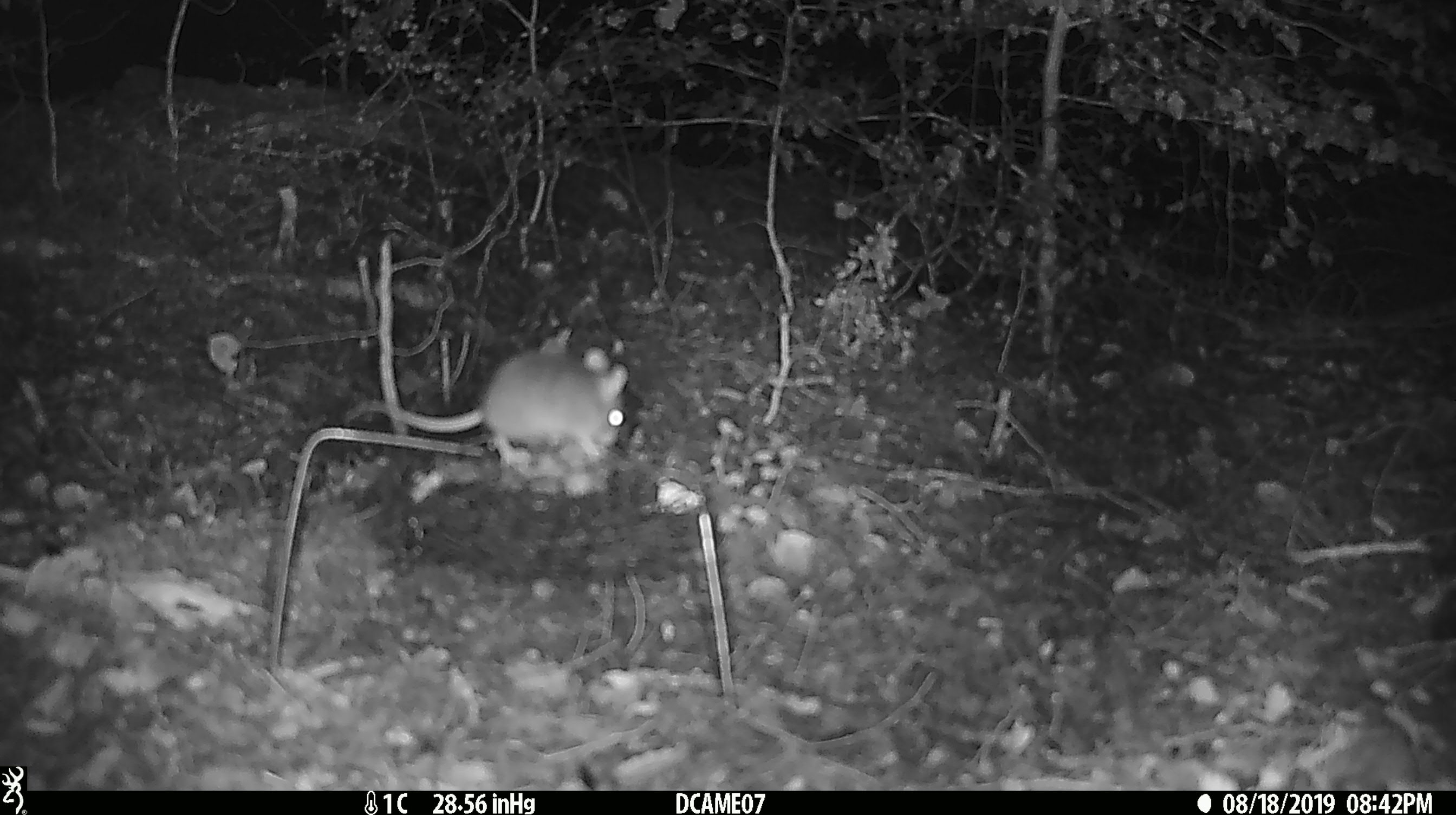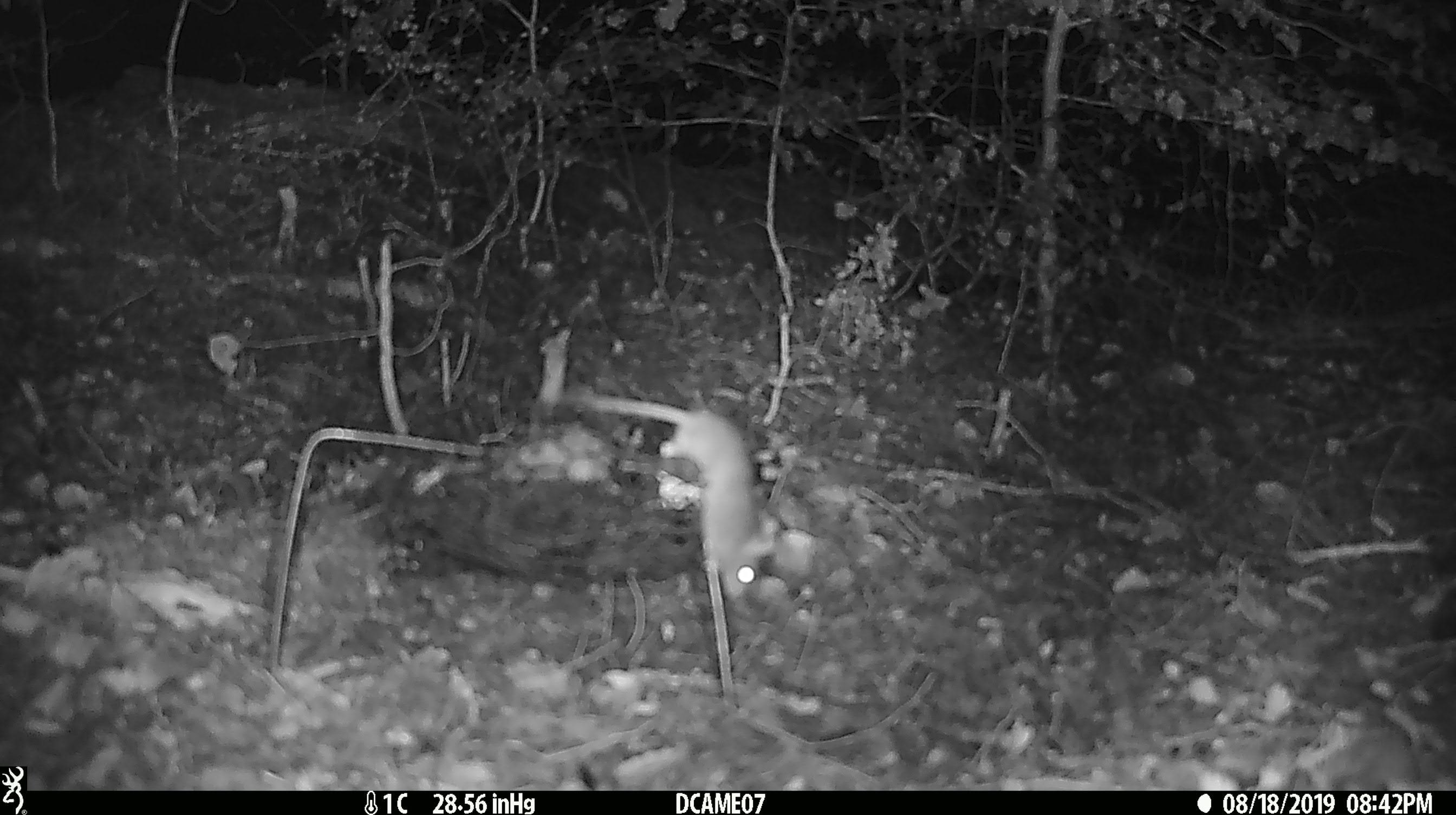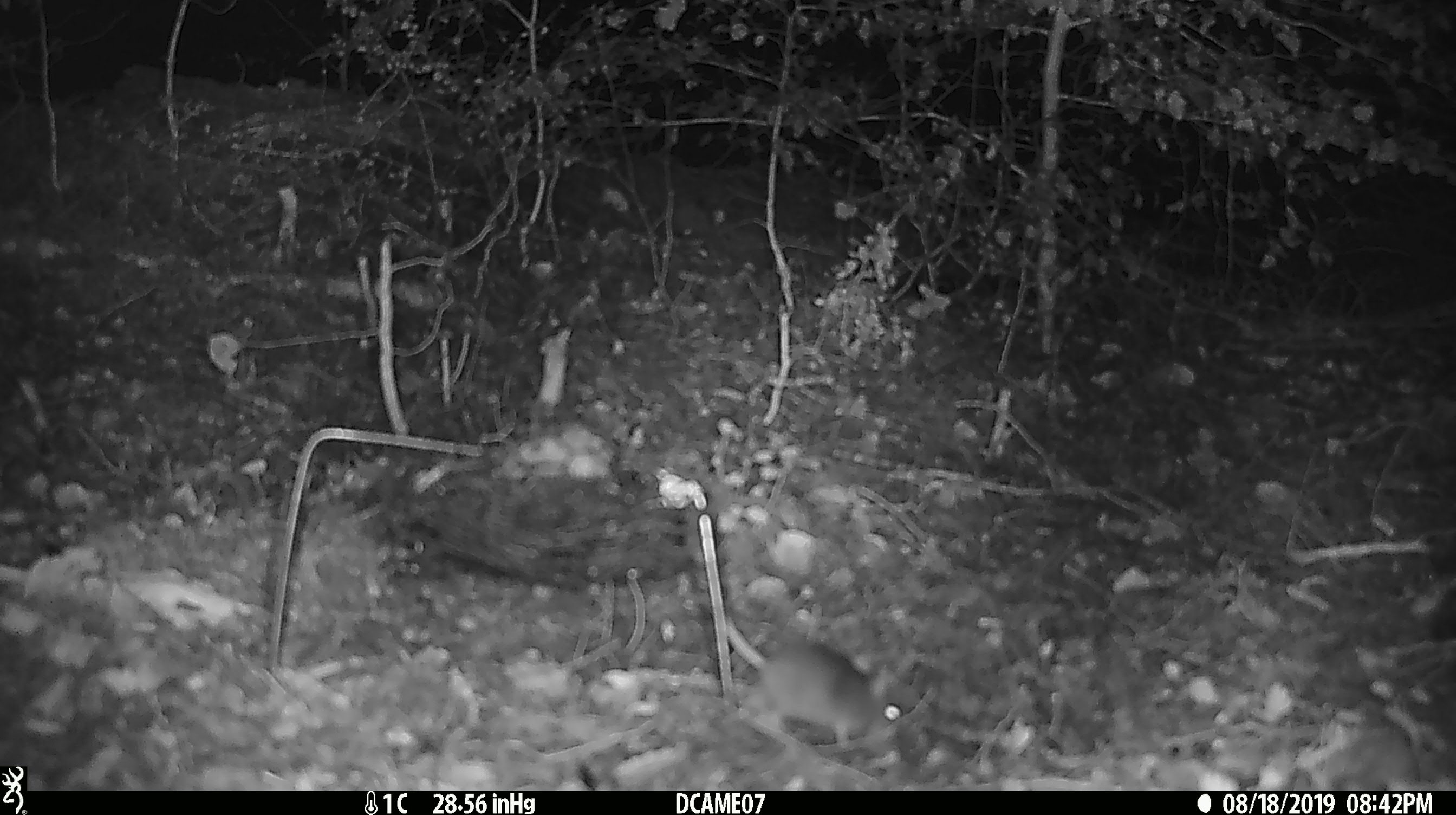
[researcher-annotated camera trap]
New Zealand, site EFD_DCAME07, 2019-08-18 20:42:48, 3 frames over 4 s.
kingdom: Animalia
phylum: Chordata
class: Mammalia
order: Rodentia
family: Muridae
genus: Mus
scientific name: Mus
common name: mouse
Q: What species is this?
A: Mouse (Mus).